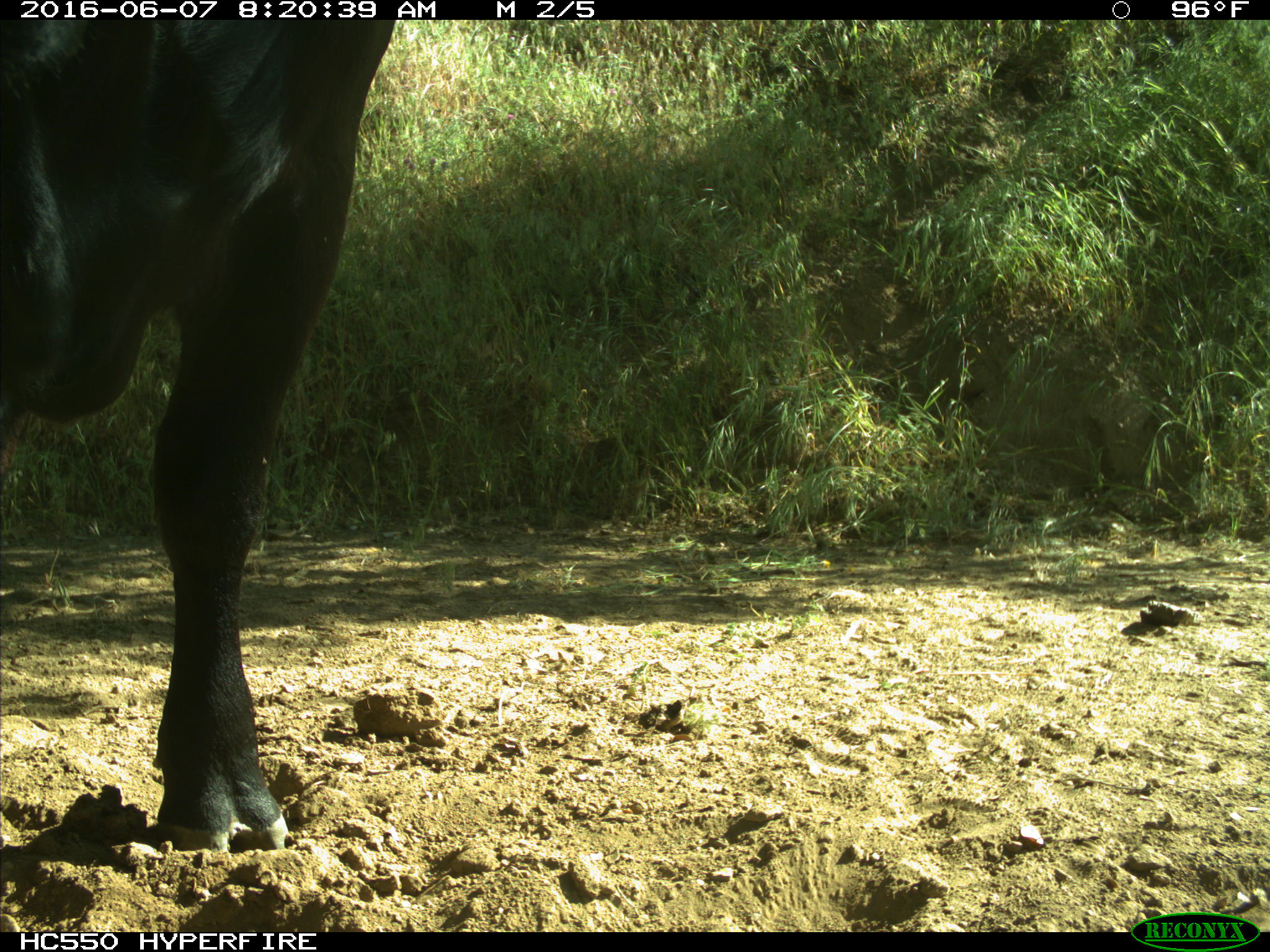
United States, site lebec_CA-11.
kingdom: Animalia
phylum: Chordata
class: Mammalia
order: Artiodactyla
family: Bovidae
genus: Bos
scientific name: Bos taurus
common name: domestic cow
Bos taurus (domestic cow).